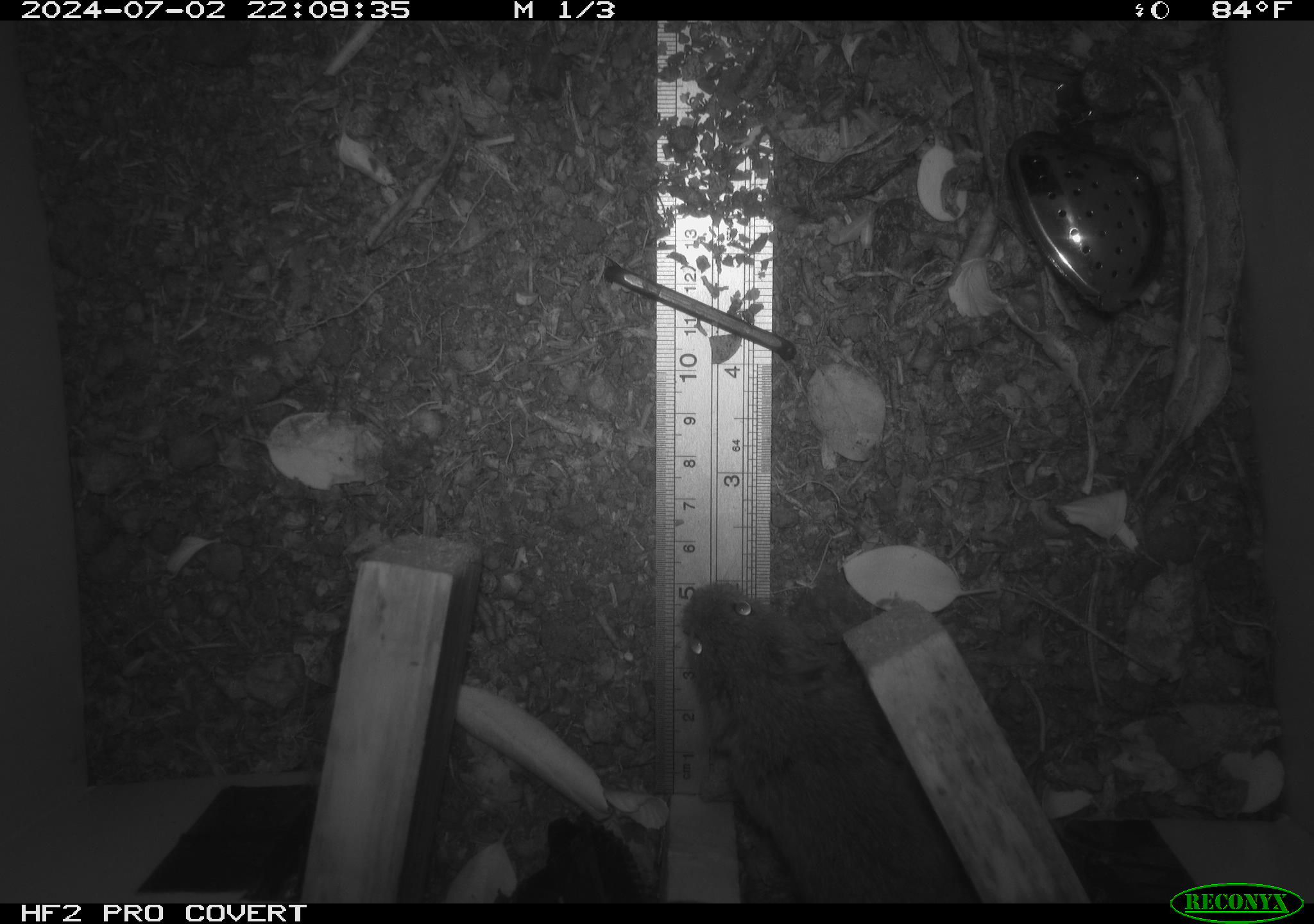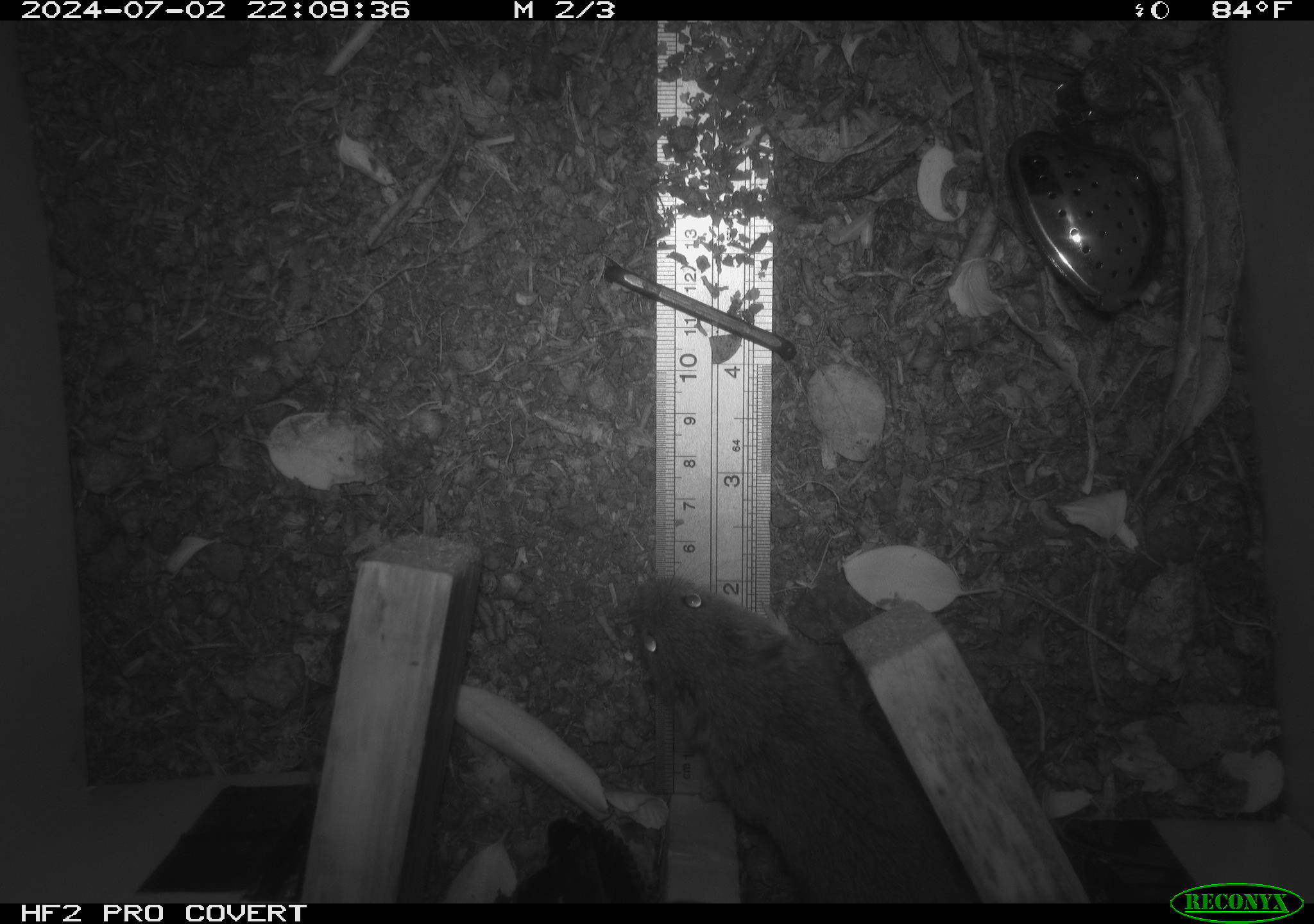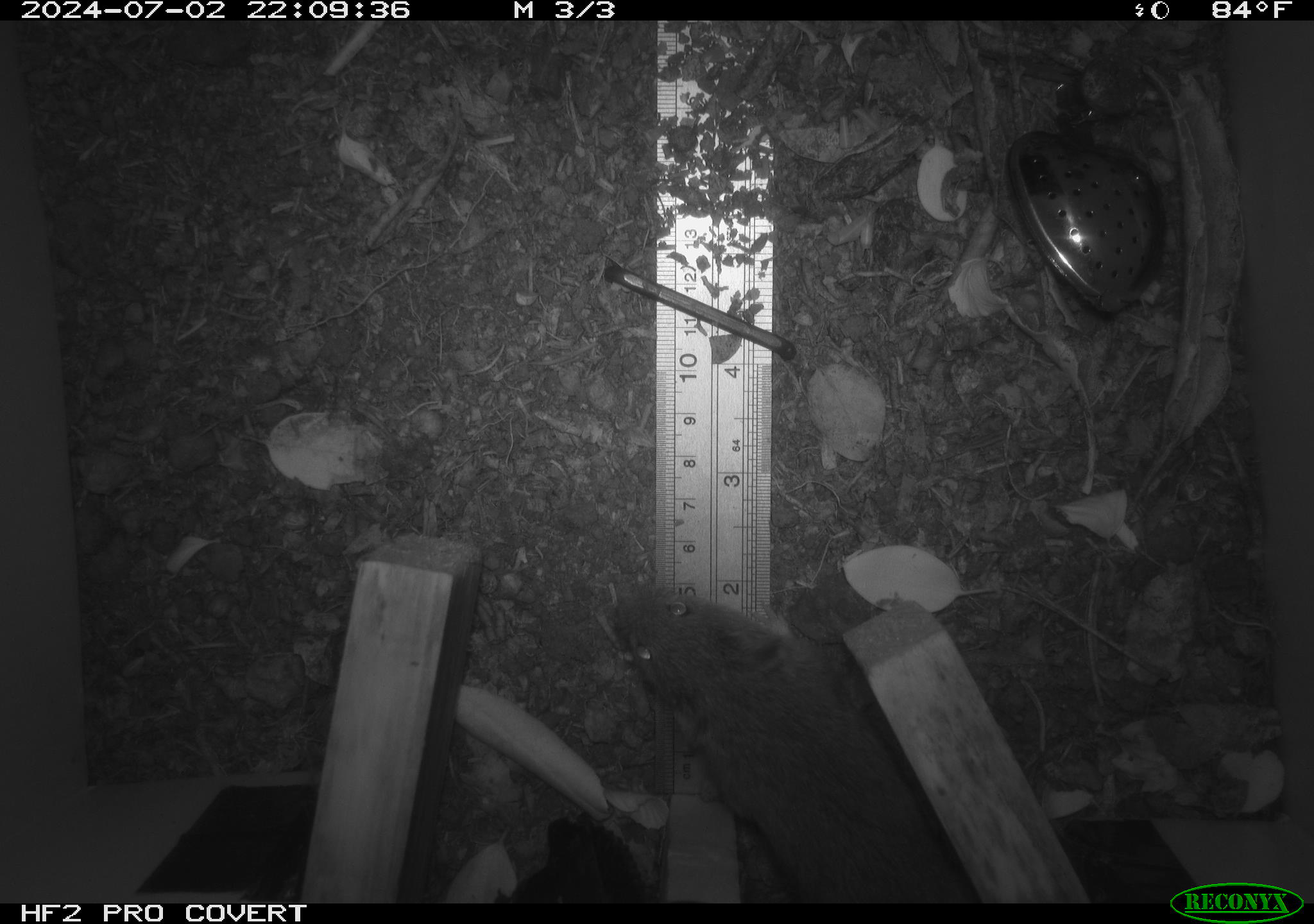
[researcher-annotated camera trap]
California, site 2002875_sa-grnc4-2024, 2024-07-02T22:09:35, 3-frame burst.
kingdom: Animalia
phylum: Chordata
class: Mammalia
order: Rodentia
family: Cricetidae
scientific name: Arvicolinae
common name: voles, lemmings, and muskrats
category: arvicolinae subfamily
Arvicolinae subfamily (voles, lemmings, and muskrats) (Arvicolinae).